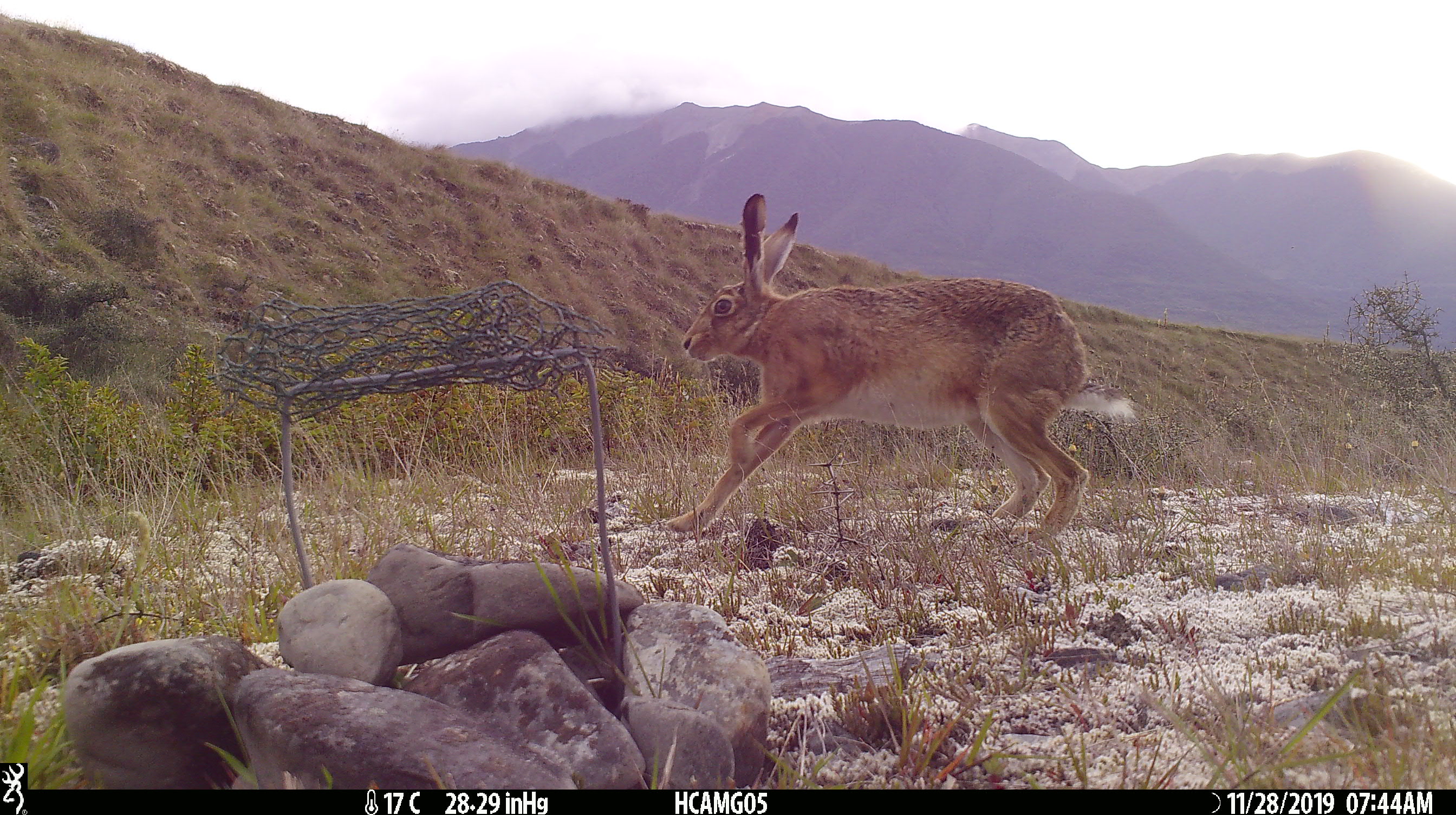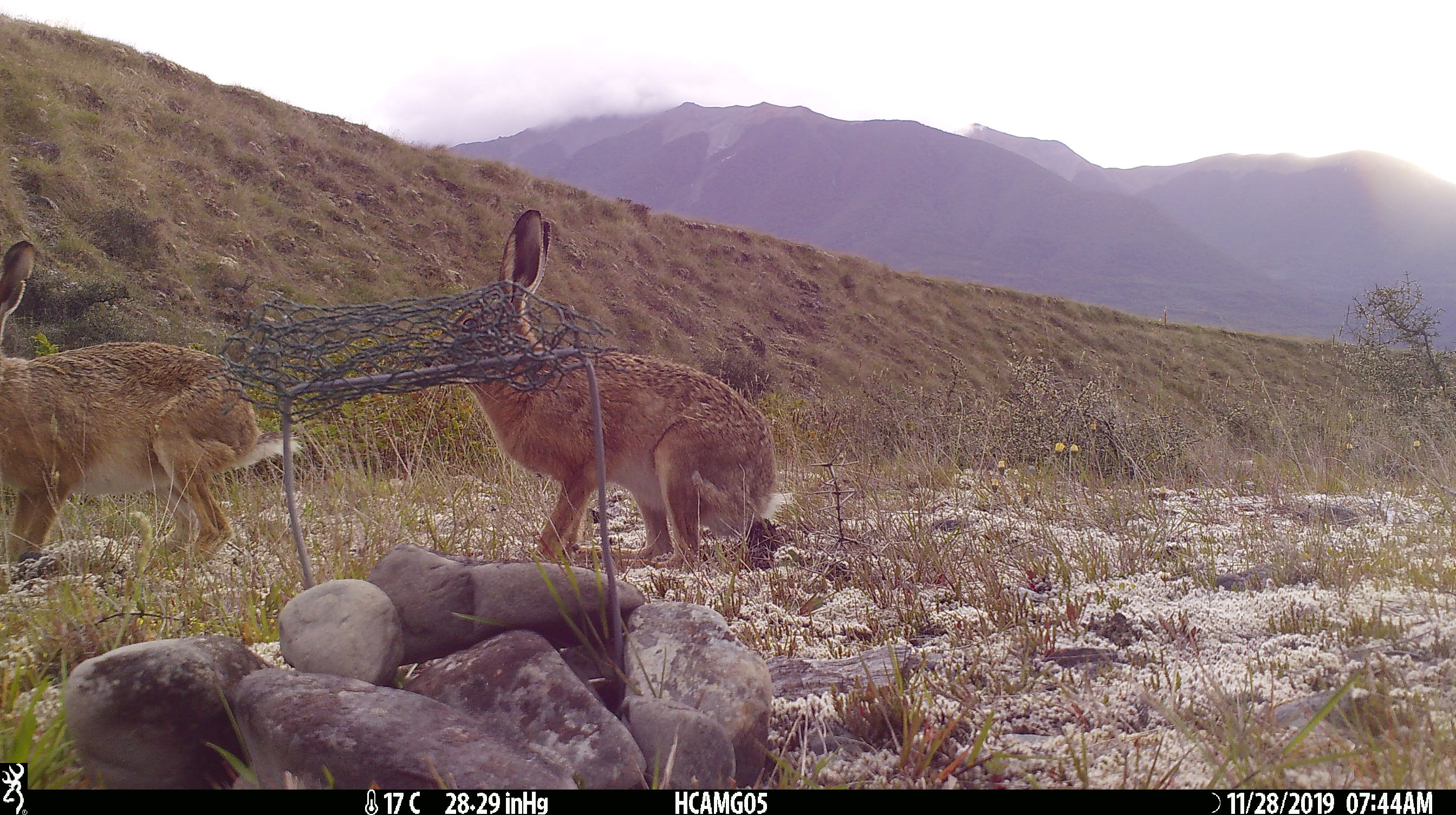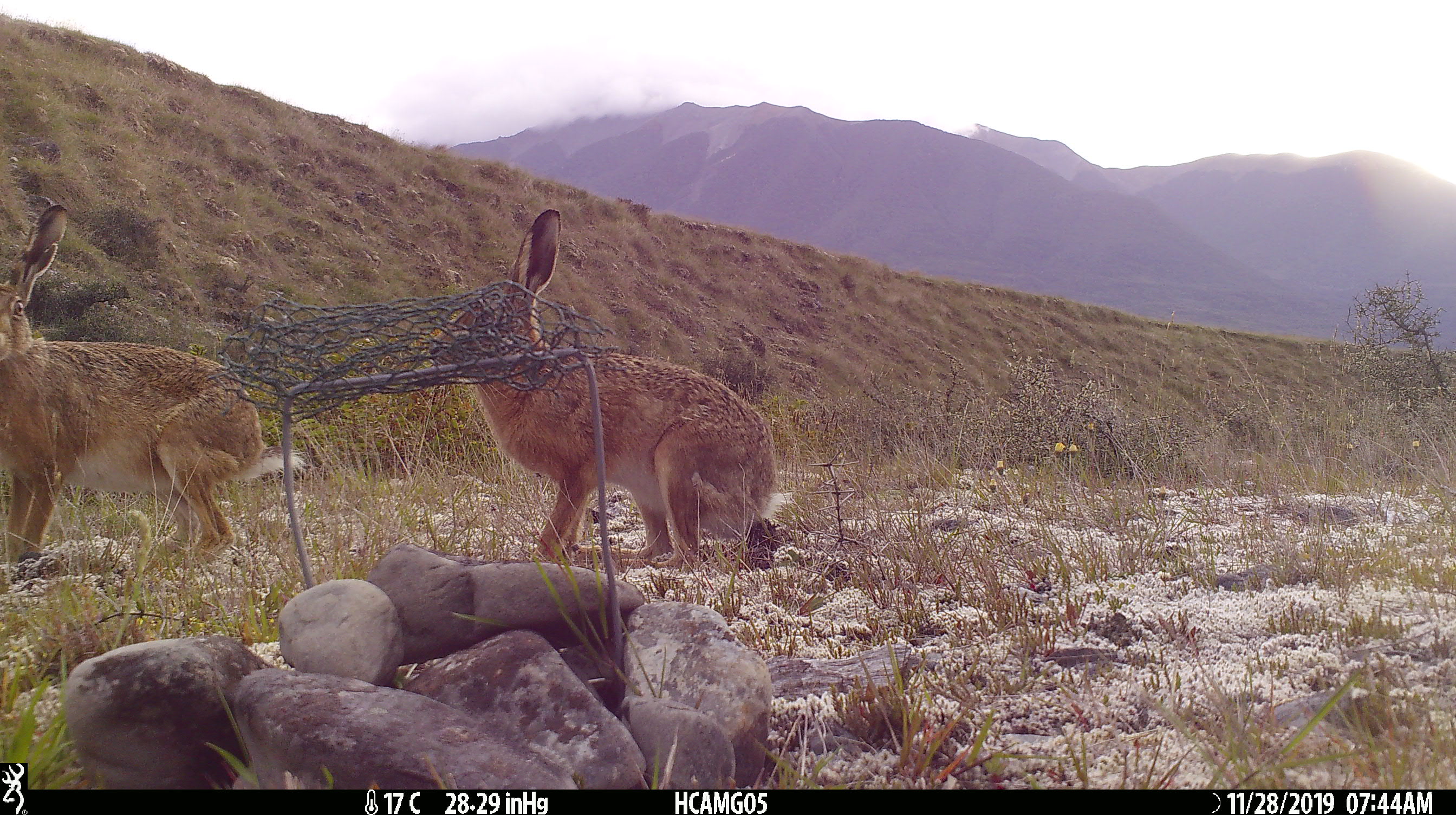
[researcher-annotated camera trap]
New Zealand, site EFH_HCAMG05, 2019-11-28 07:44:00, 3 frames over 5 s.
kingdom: Animalia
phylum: Chordata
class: Mammalia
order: Lagomorpha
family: Leporidae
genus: Lepus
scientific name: Lepus europaeus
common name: brown hare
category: hare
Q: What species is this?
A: Hare (brown hare) (Lepus europaeus).